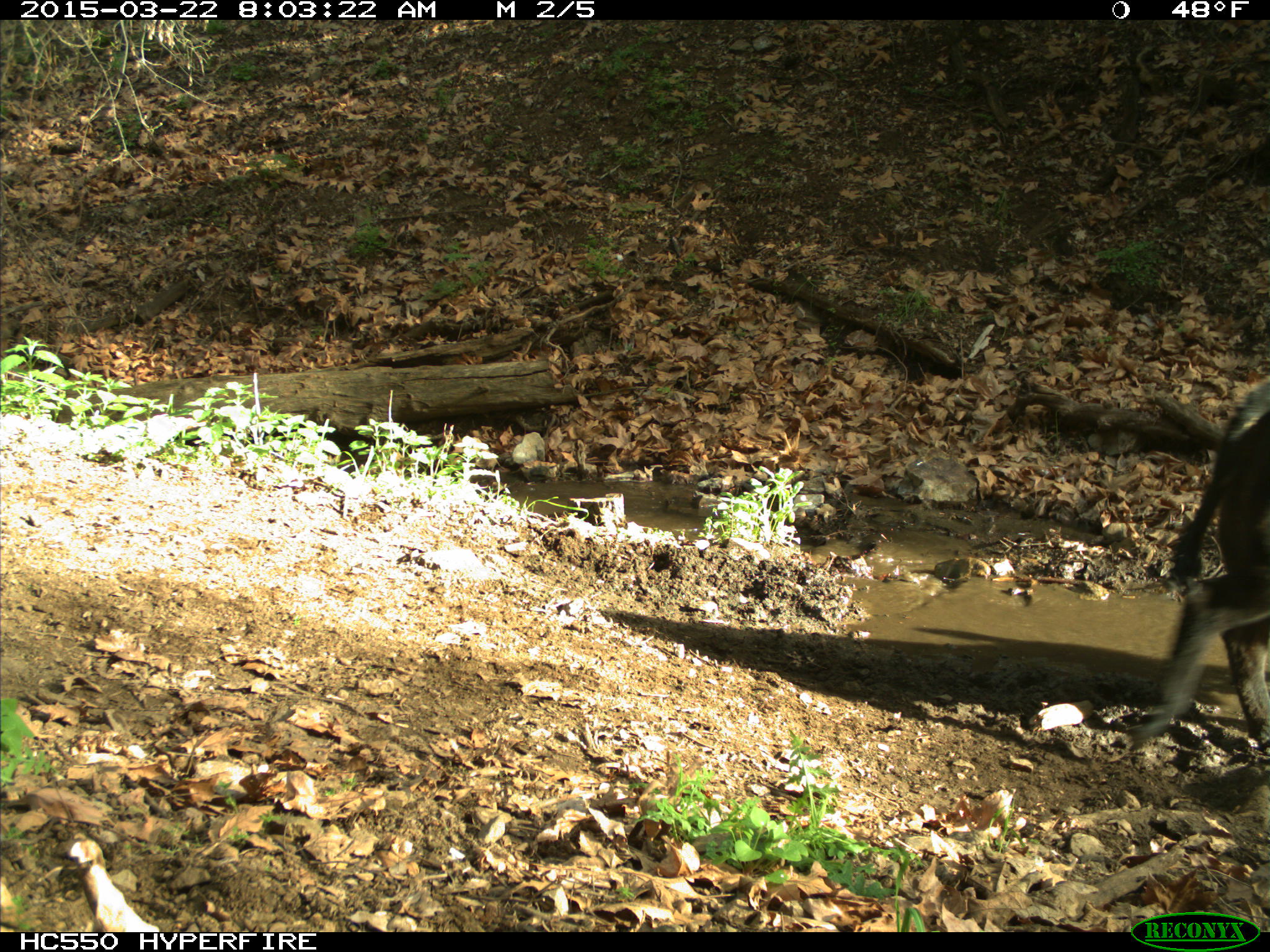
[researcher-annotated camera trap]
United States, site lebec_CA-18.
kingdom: Animalia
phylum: Chordata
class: Mammalia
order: Artiodactyla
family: Bovidae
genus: Bos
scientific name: Bos taurus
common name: domestic cow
Bos taurus (domestic cow).